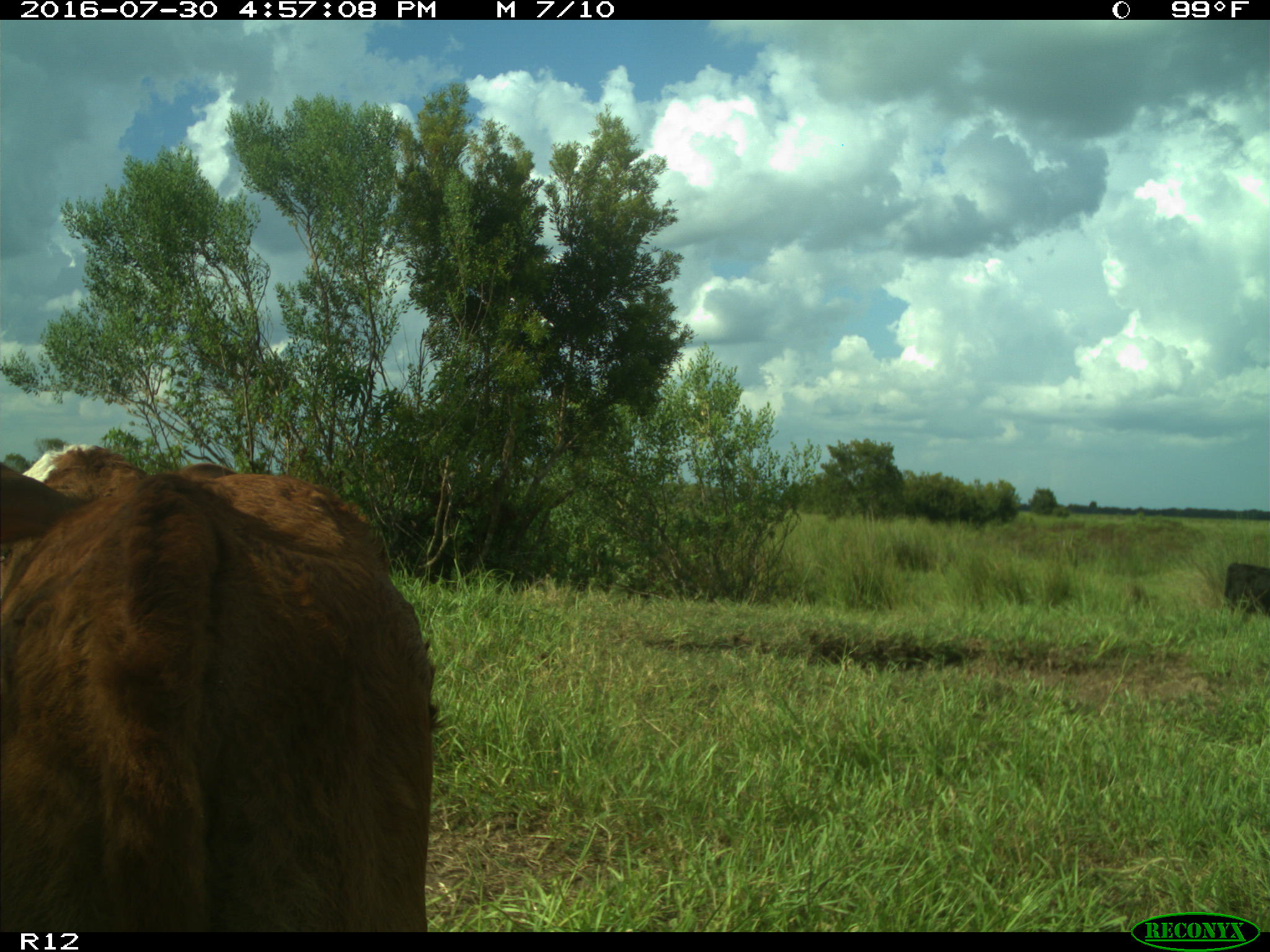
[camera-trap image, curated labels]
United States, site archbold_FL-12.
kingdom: Animalia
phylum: Chordata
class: Mammalia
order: Artiodactyla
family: Bovidae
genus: Bos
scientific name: Bos taurus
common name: domestic cow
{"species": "Bos taurus (domestic cow)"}